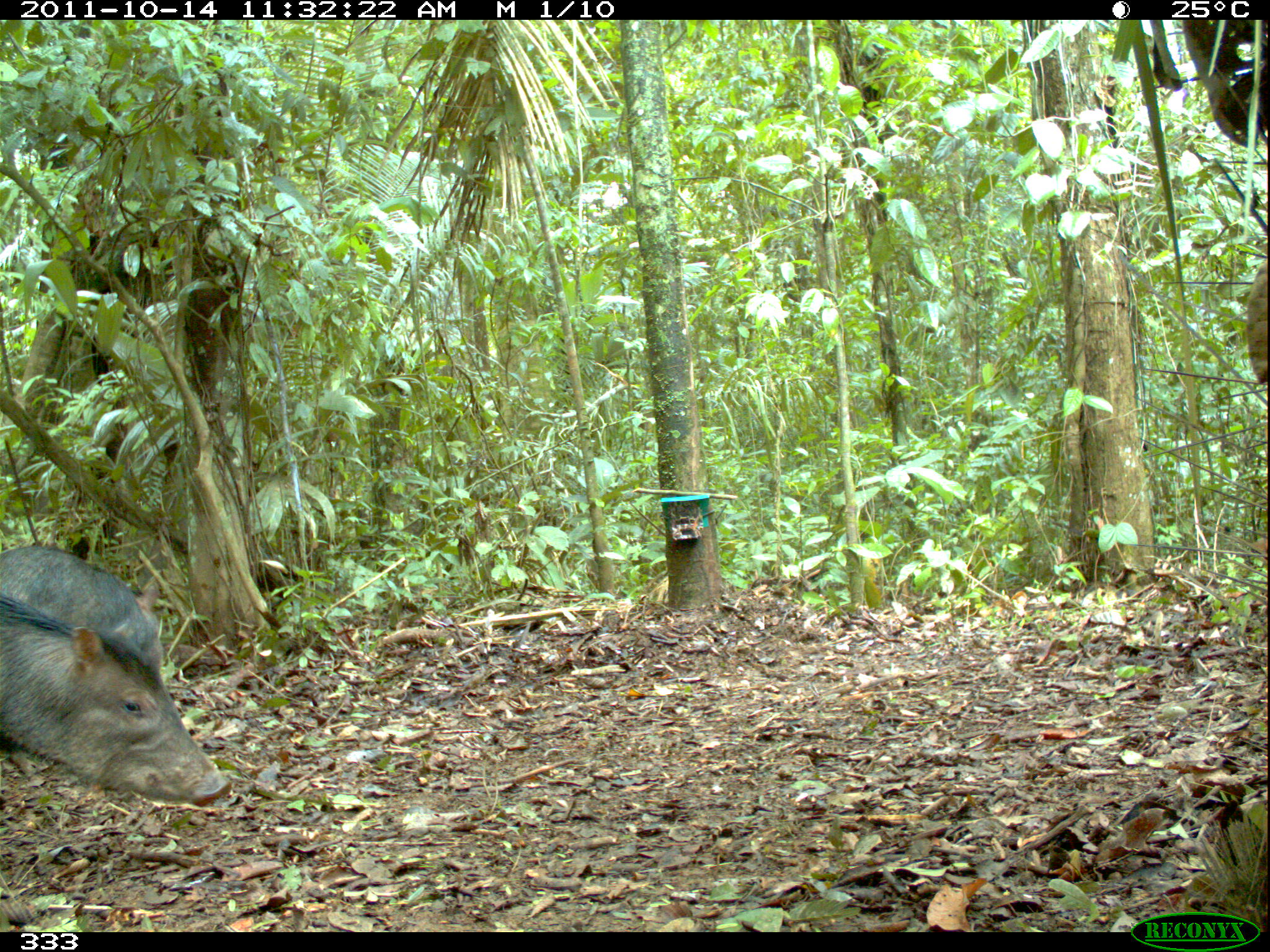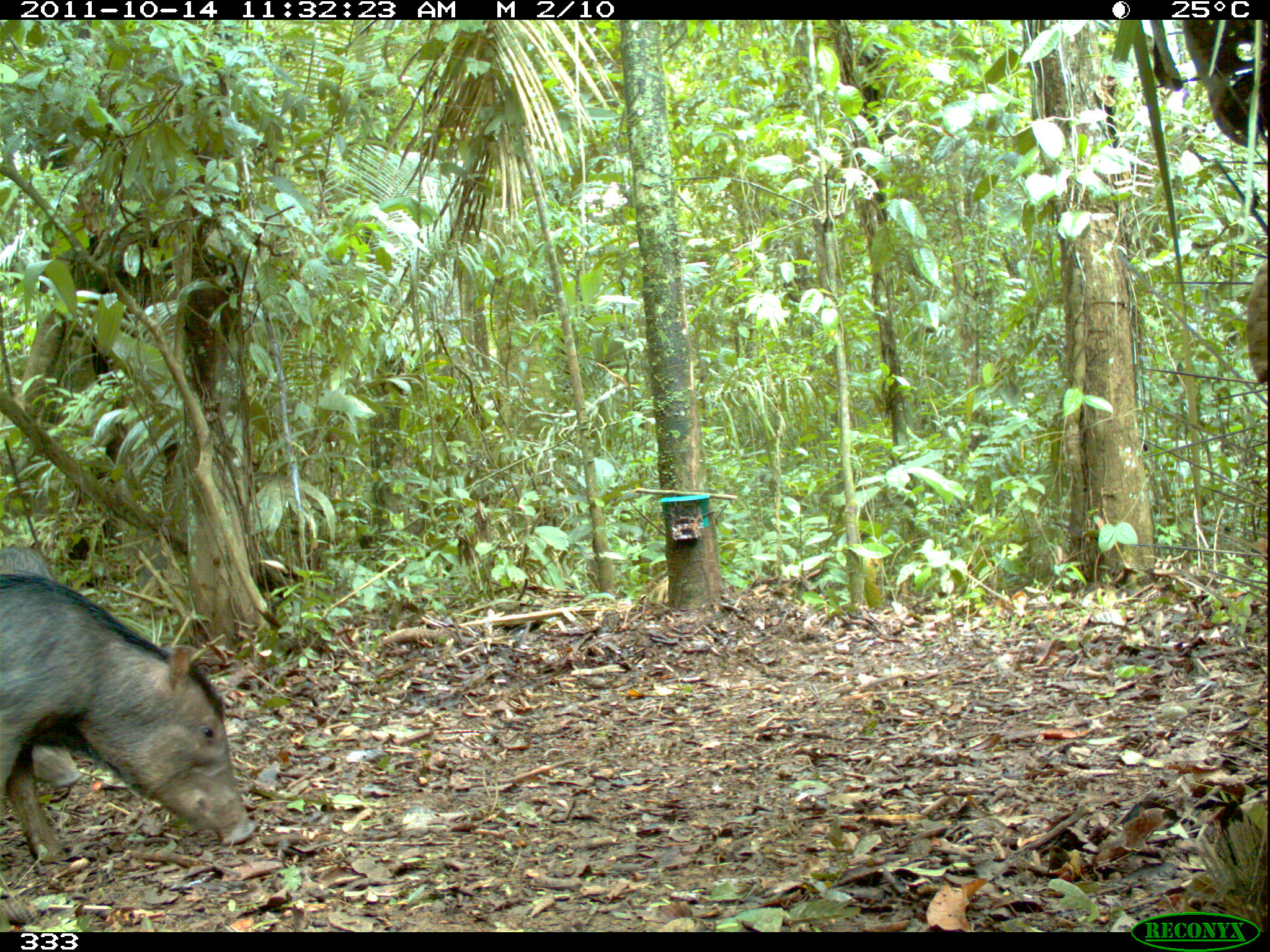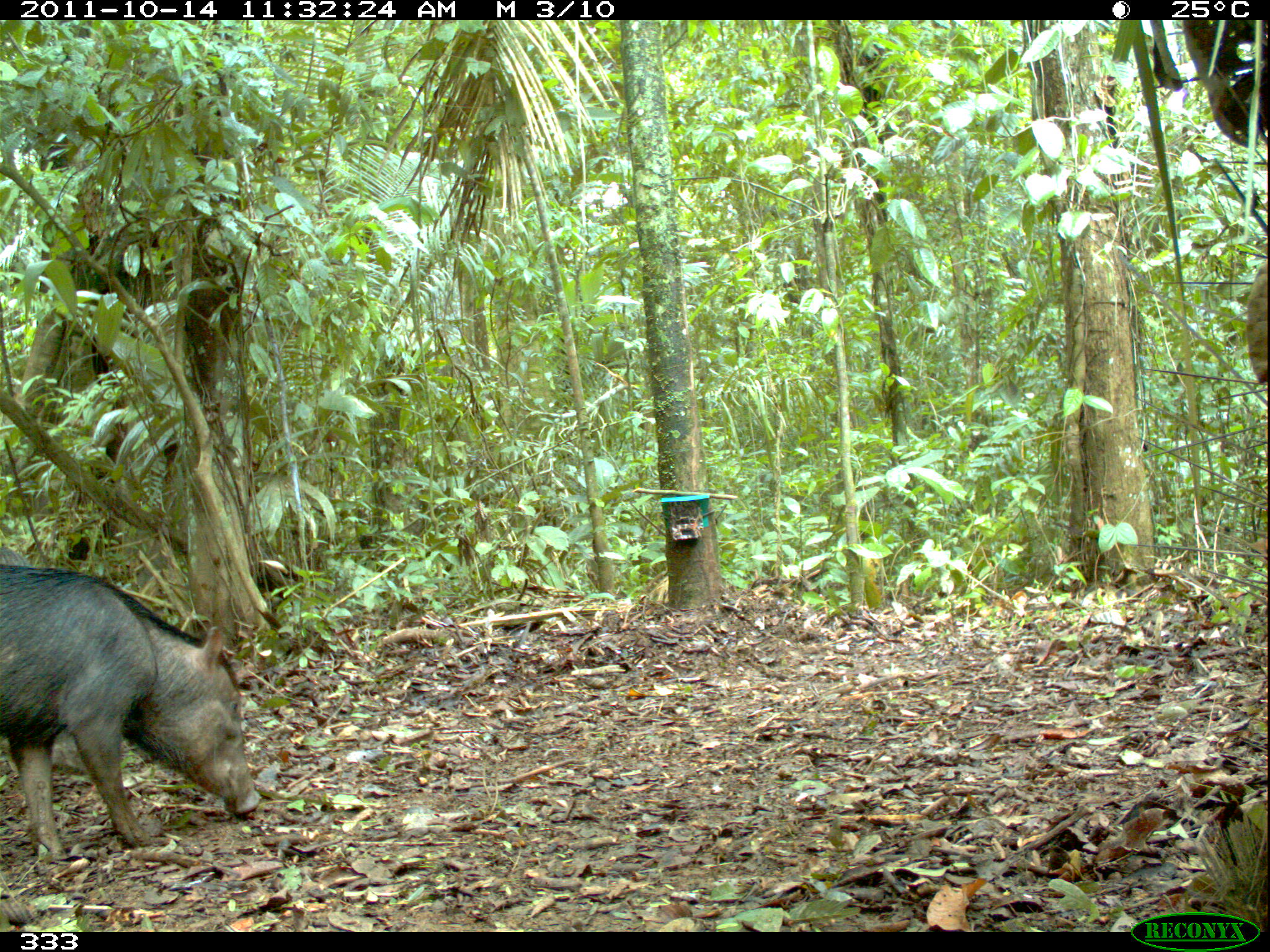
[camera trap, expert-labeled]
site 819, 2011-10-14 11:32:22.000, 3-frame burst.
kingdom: Animalia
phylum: Chordata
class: Mammalia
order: Artiodactyla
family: Tayassuidae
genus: Tayassu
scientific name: Tayassu pecari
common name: white-lipped peccary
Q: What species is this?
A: Tayassu pecari (white-lipped peccary).